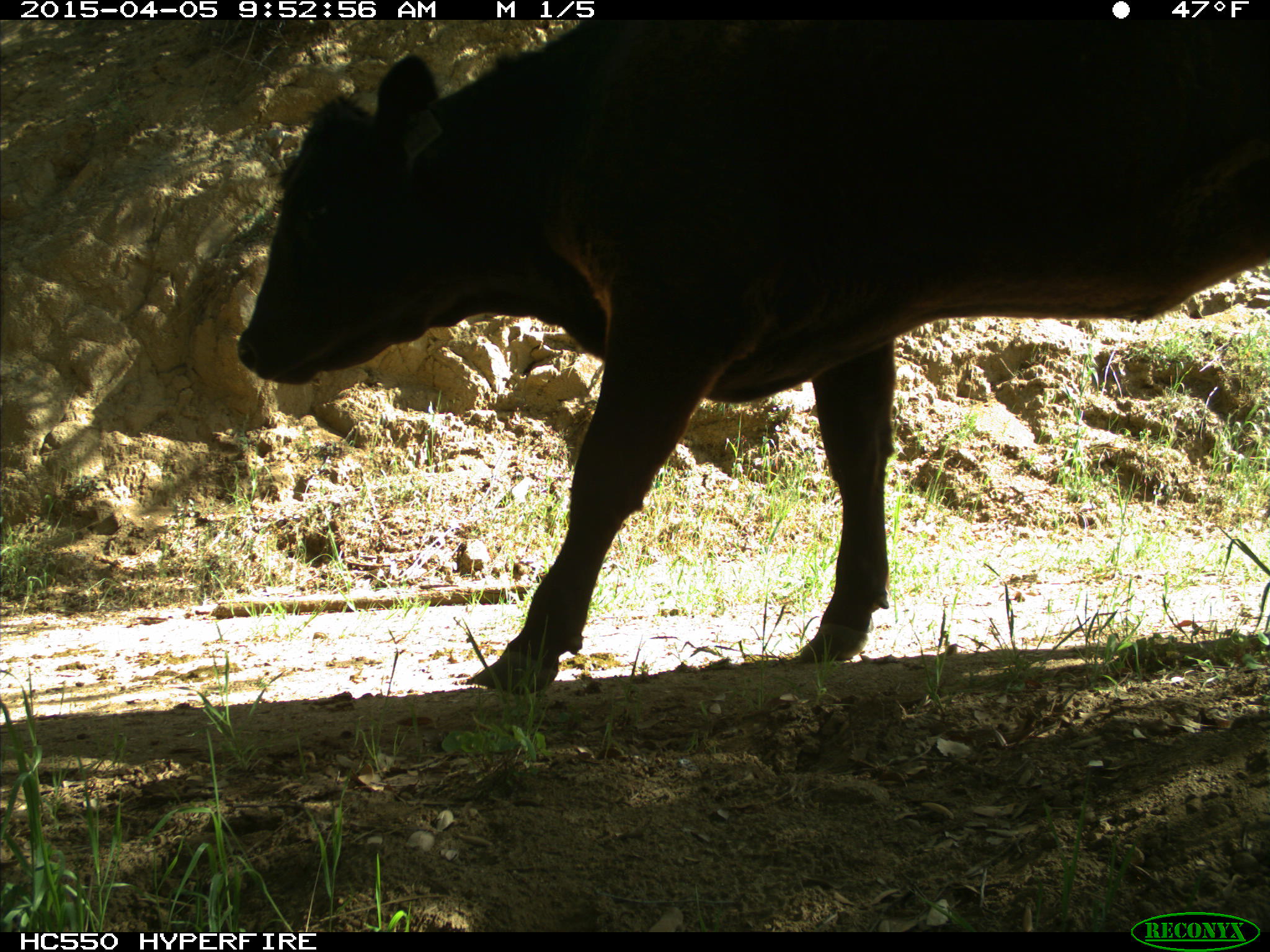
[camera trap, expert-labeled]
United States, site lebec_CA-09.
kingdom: Animalia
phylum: Chordata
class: Mammalia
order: Artiodactyla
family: Bovidae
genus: Bos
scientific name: Bos taurus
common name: domestic cow